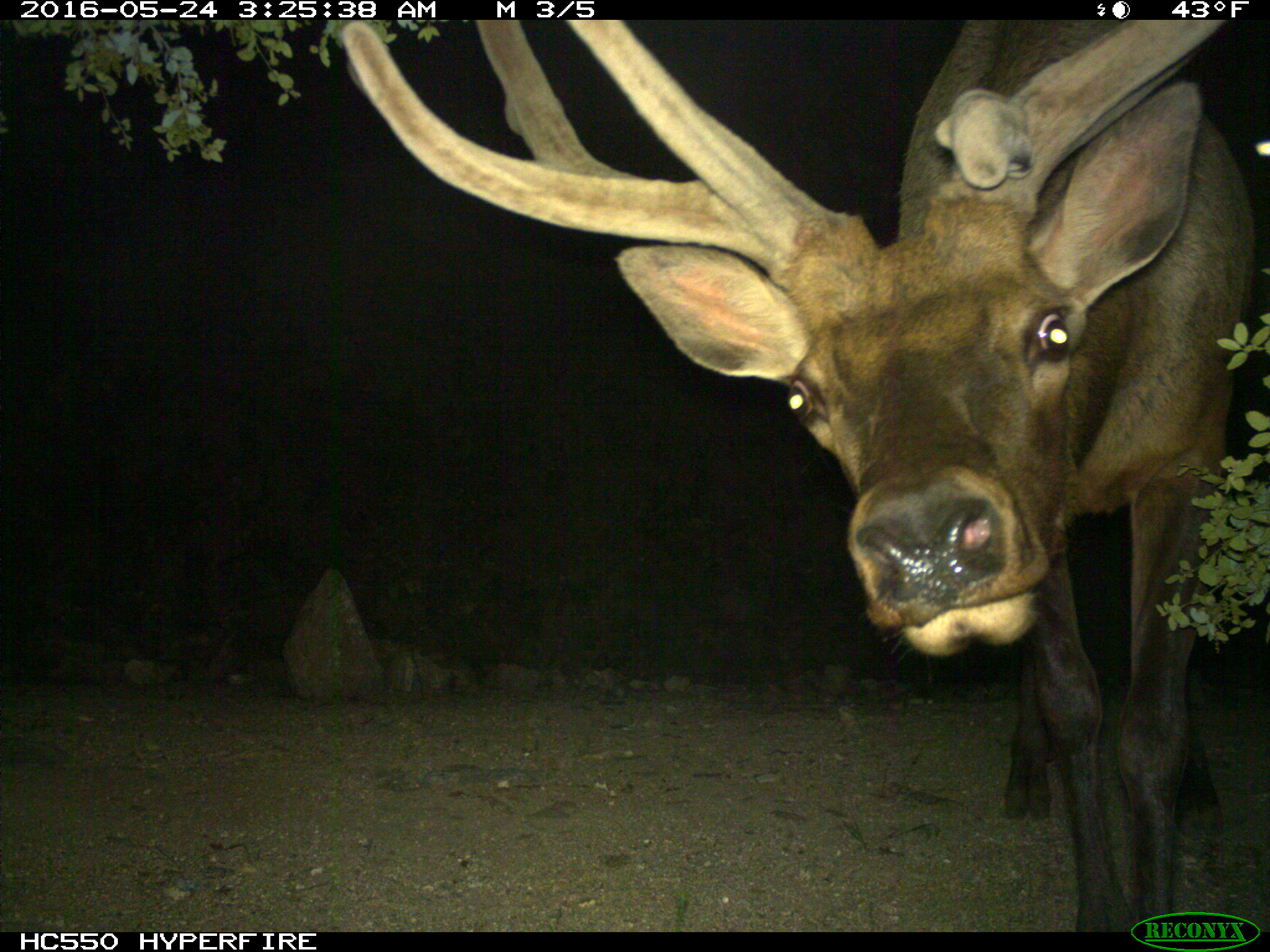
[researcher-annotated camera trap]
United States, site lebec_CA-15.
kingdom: Animalia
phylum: Chordata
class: Mammalia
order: Artiodactyla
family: Cervidae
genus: Cervus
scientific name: Cervus canadensis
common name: elk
Cervus canadensis (elk).